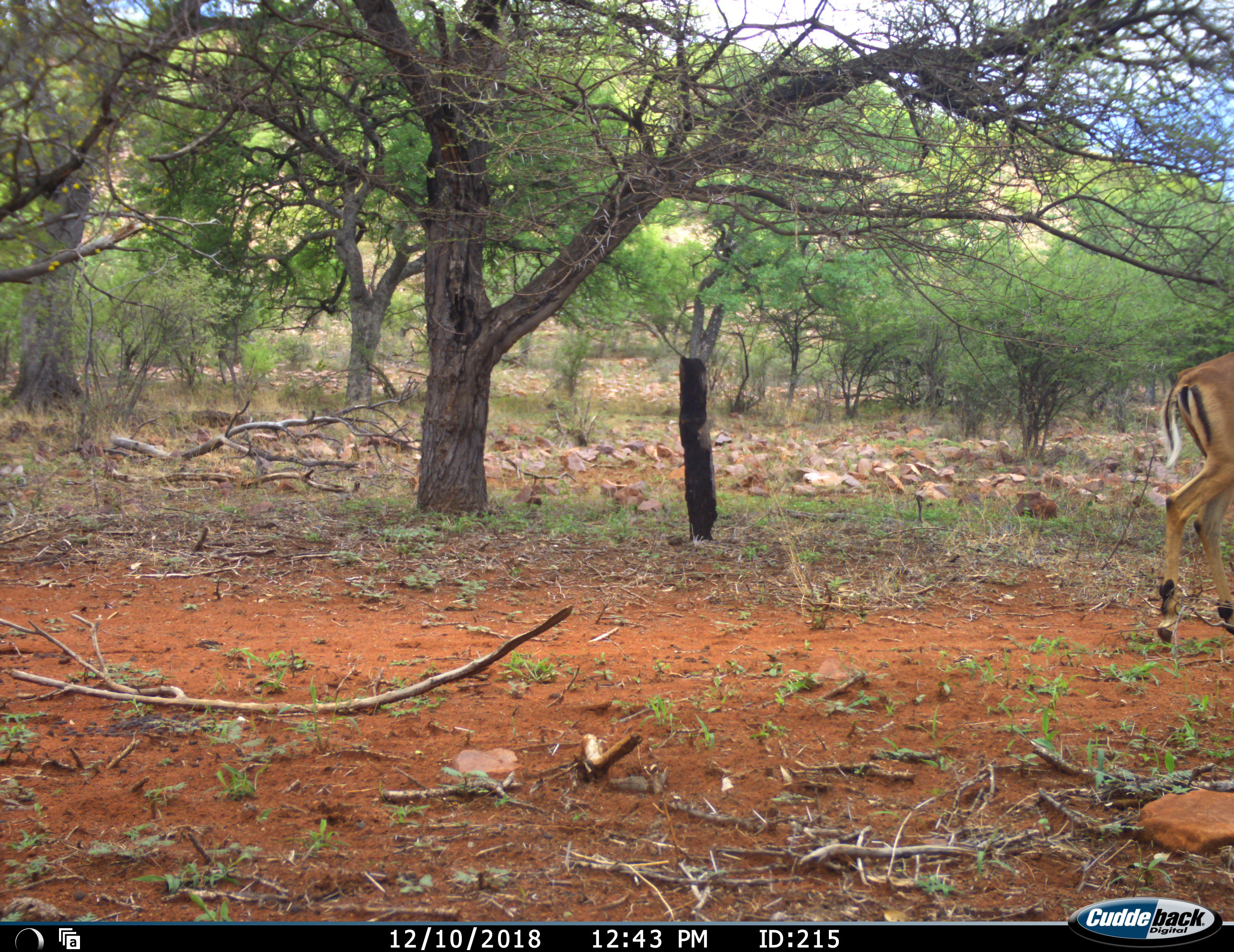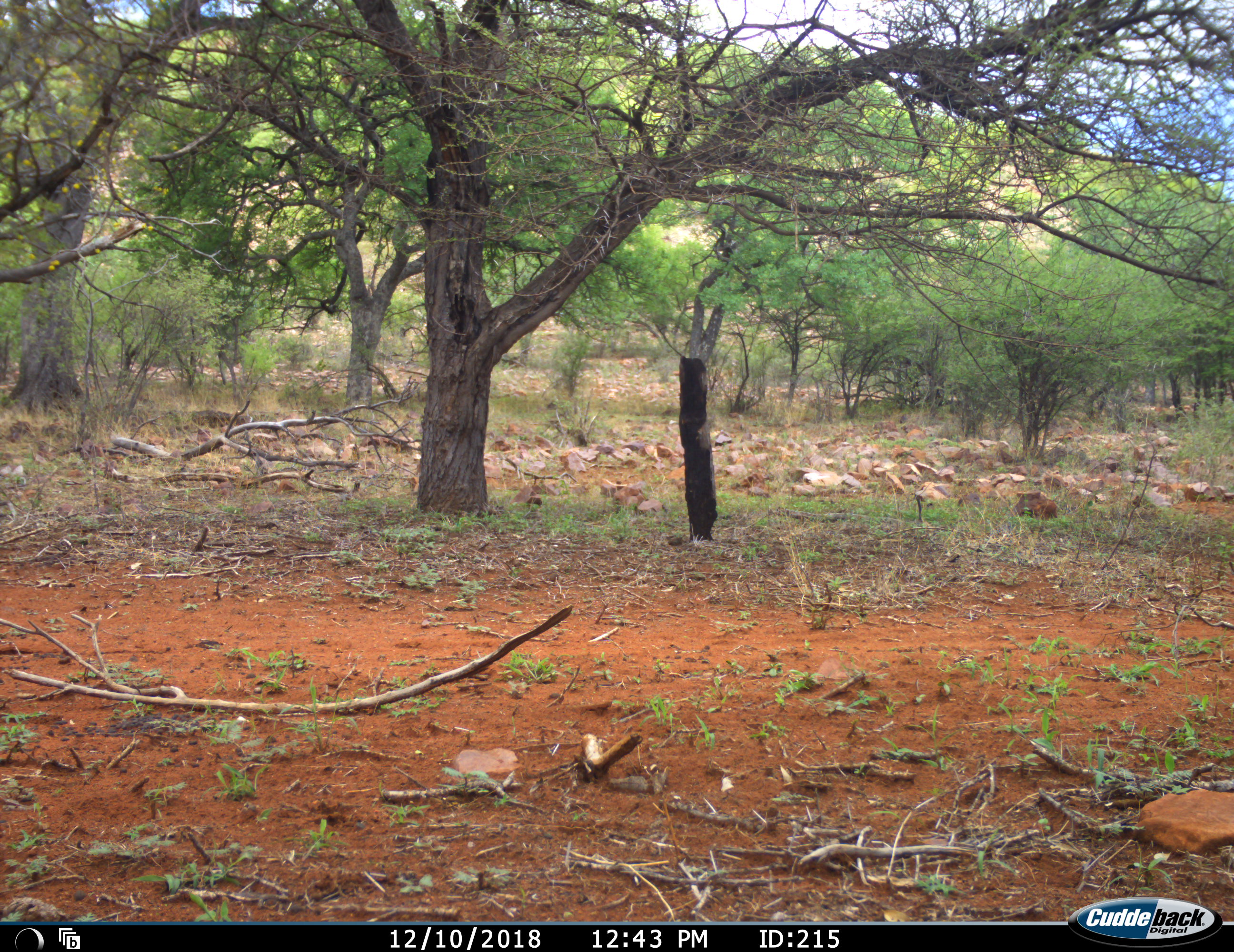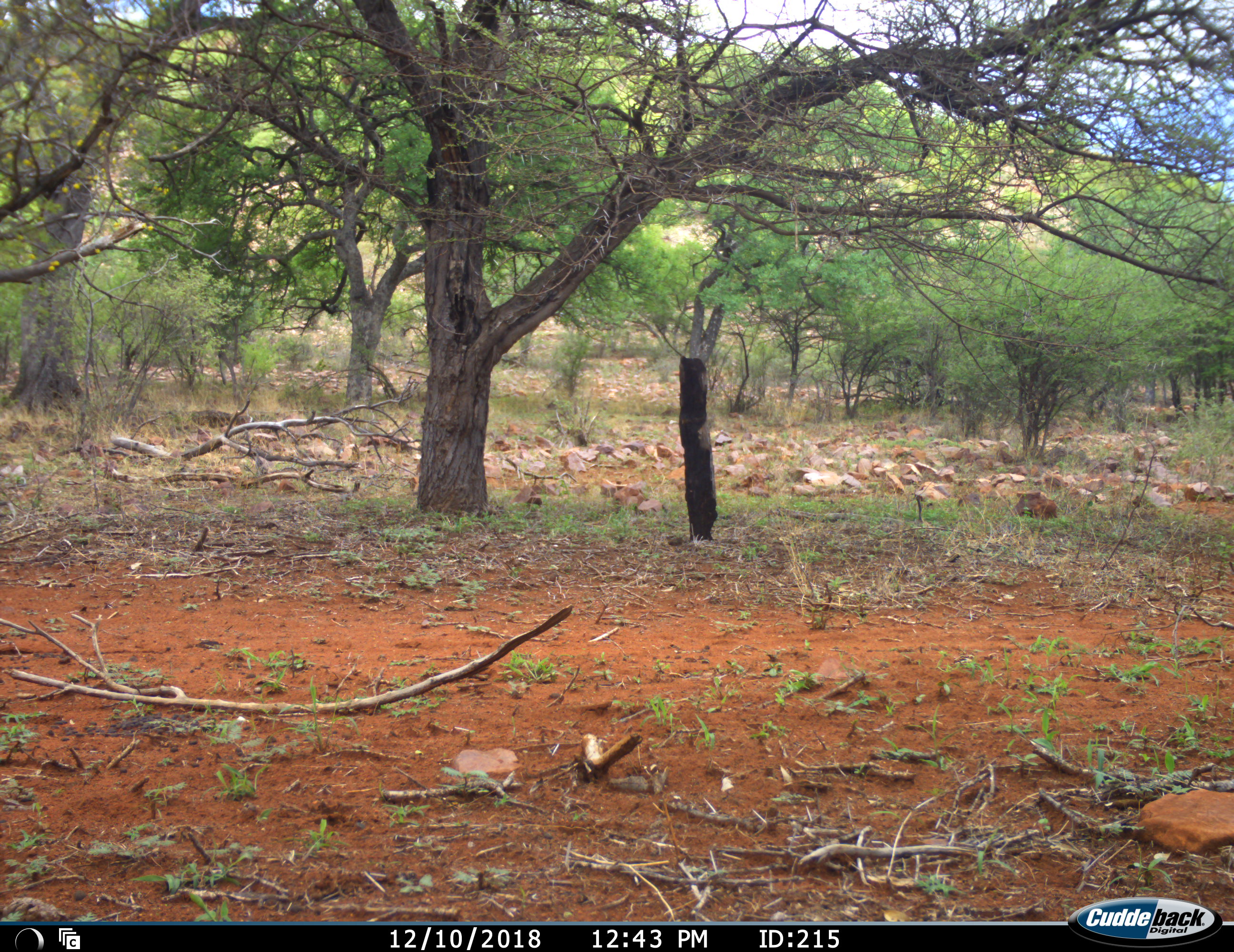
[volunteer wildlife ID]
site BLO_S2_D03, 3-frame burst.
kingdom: Animalia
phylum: Chordata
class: Mammalia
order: Artiodactyla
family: Bovidae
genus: Aepyceros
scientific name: Aepyceros melampus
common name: impala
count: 1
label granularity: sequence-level